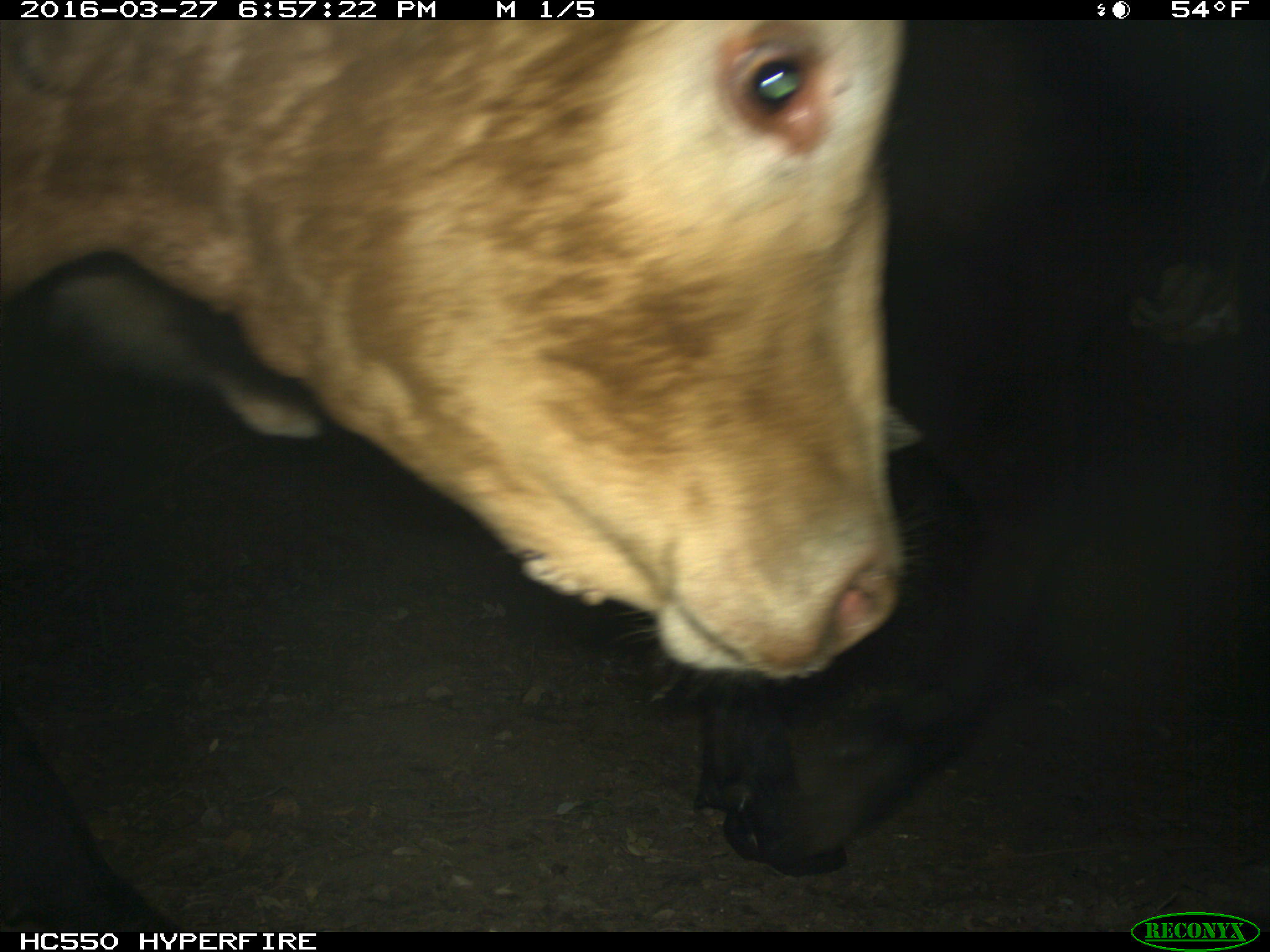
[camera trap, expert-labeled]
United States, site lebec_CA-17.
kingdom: Animalia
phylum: Chordata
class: Mammalia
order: Artiodactyla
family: Bovidae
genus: Bos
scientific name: Bos taurus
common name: domestic cow